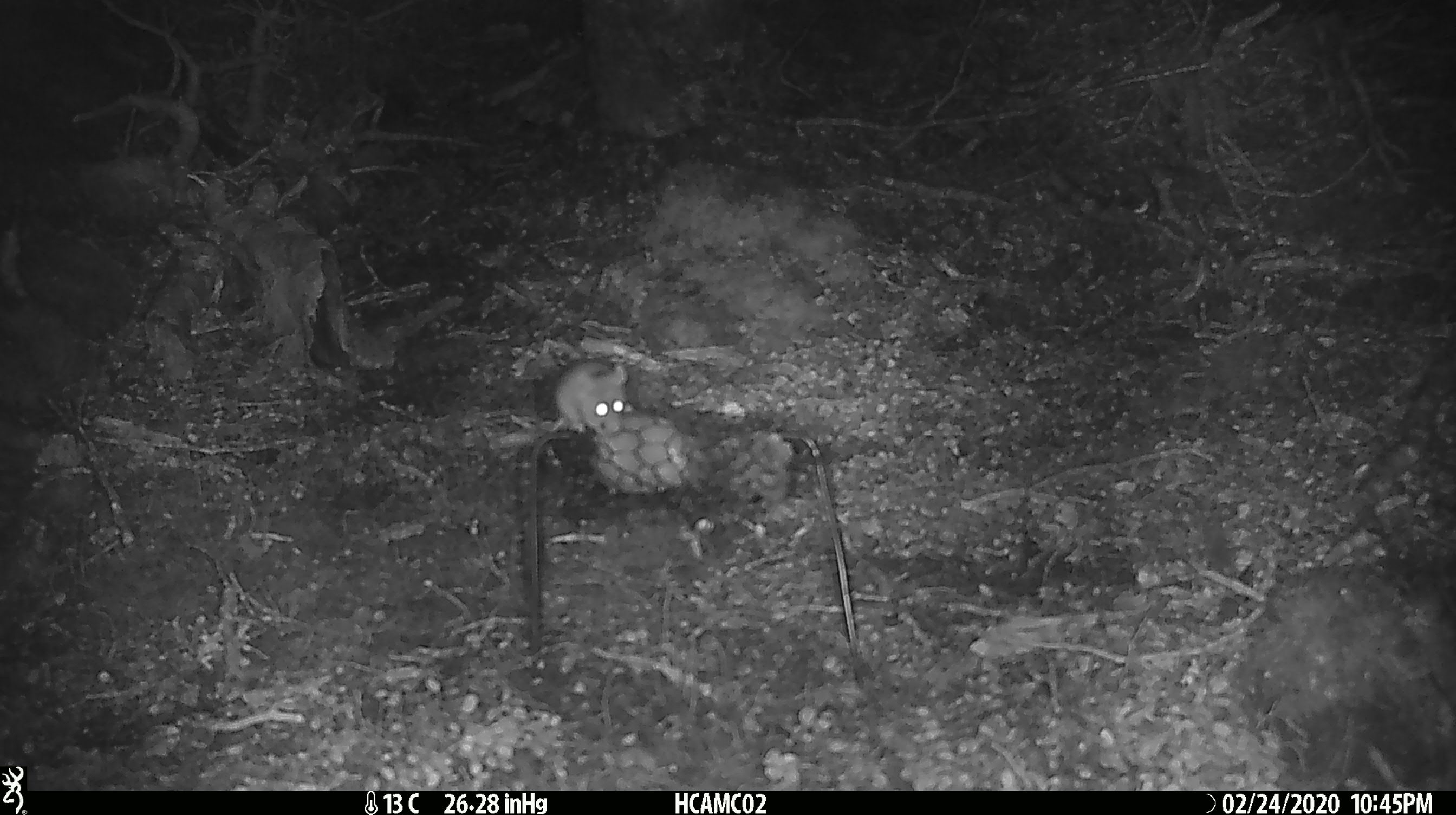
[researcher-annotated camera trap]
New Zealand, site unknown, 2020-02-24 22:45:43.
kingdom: Animalia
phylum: Chordata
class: Mammalia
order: Rodentia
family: Muridae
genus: Mus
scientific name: Mus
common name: mouse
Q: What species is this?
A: Mouse (Mus).